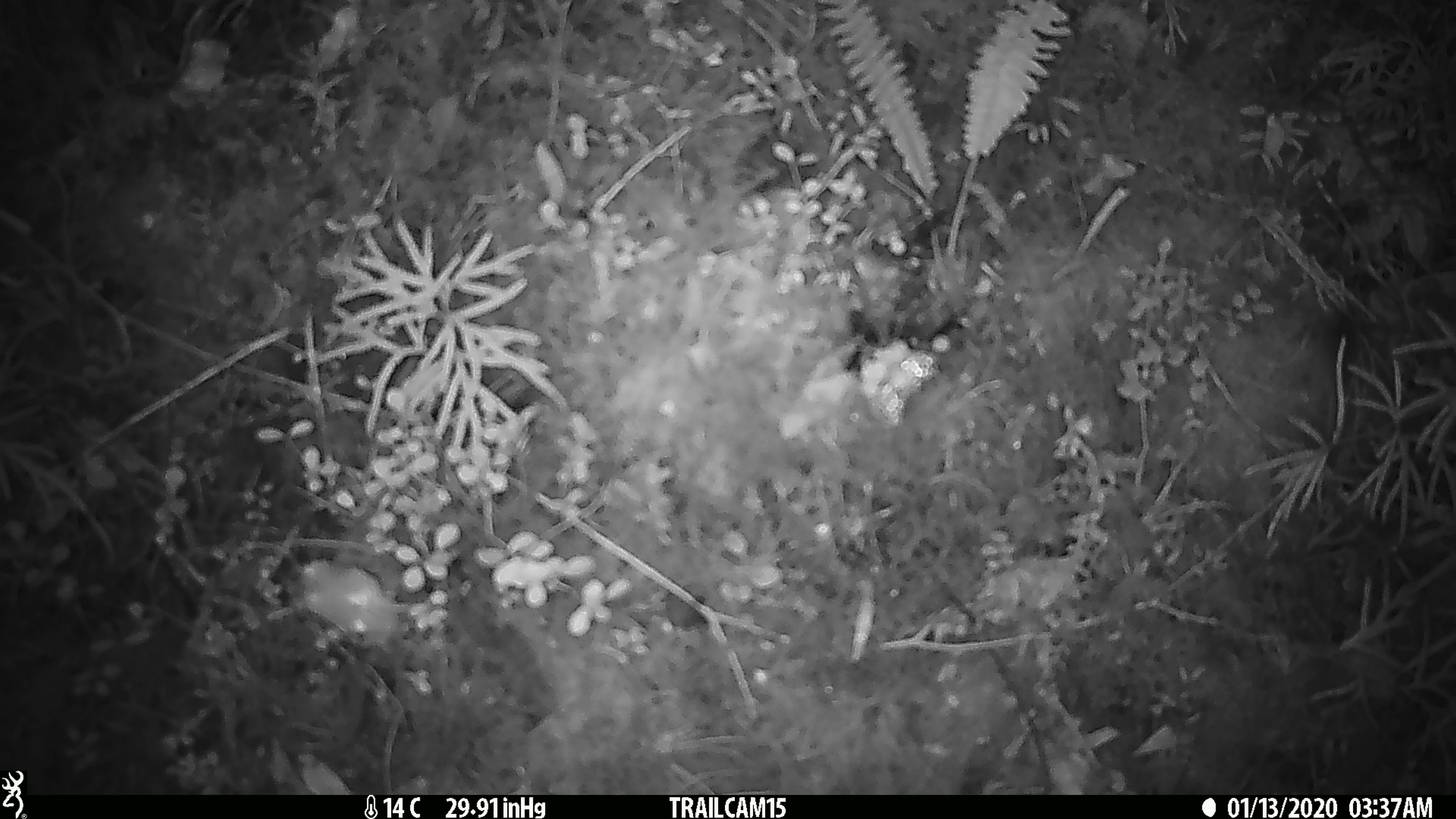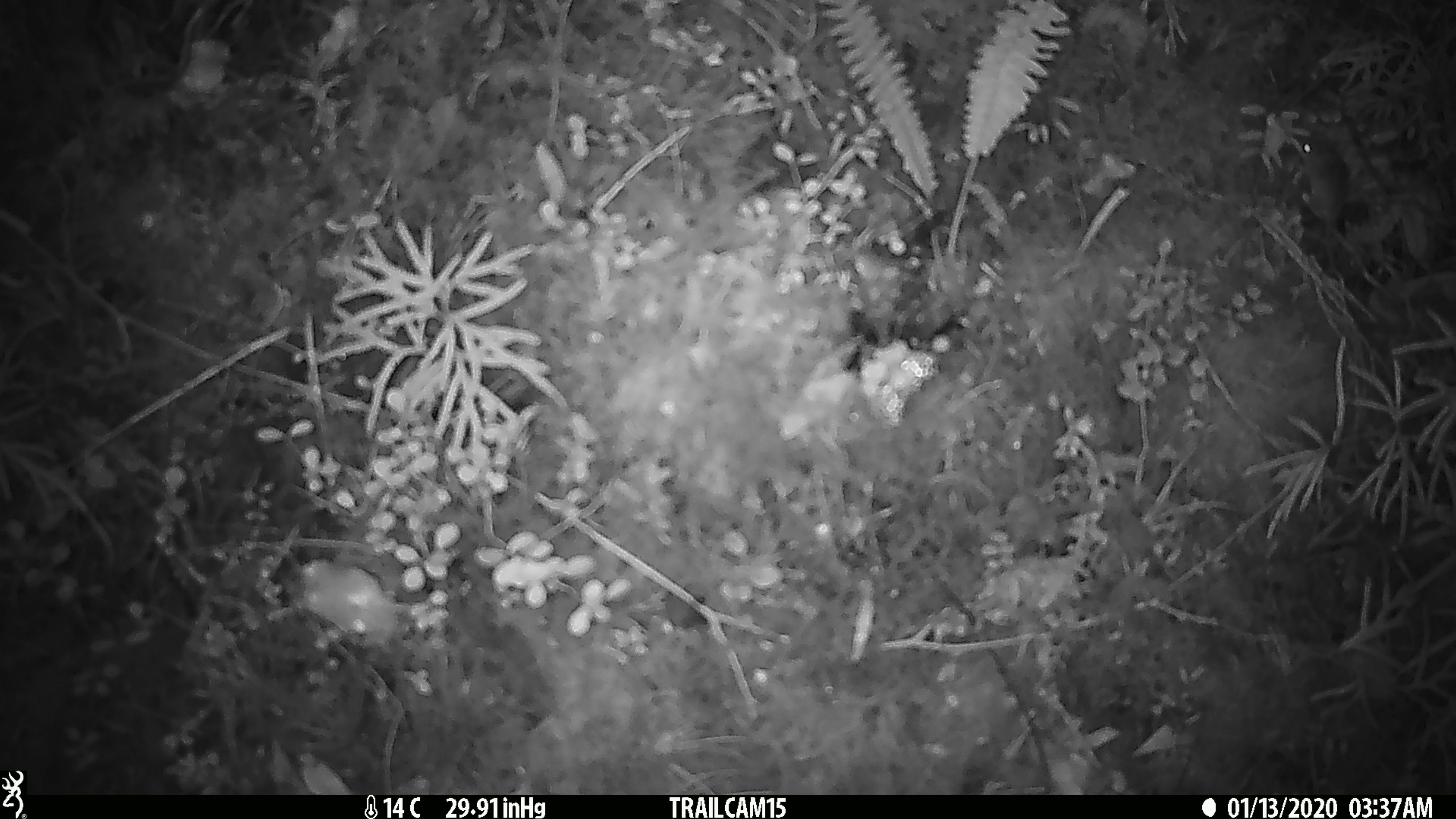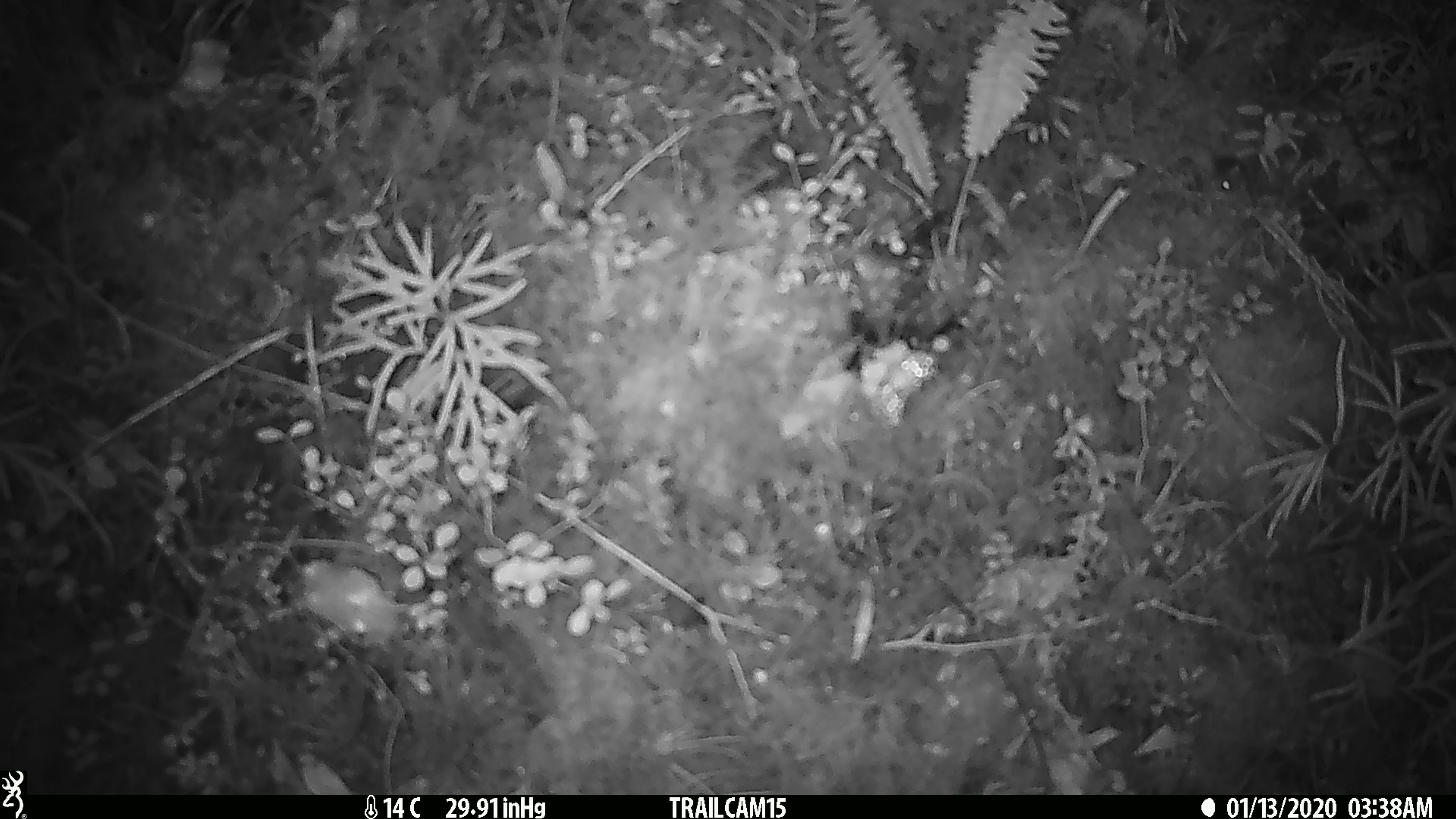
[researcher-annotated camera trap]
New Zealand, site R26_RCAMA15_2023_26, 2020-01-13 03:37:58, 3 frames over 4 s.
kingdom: Animalia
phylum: Chordata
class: Mammalia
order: Rodentia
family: Muridae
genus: Mus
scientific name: Mus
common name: mouse